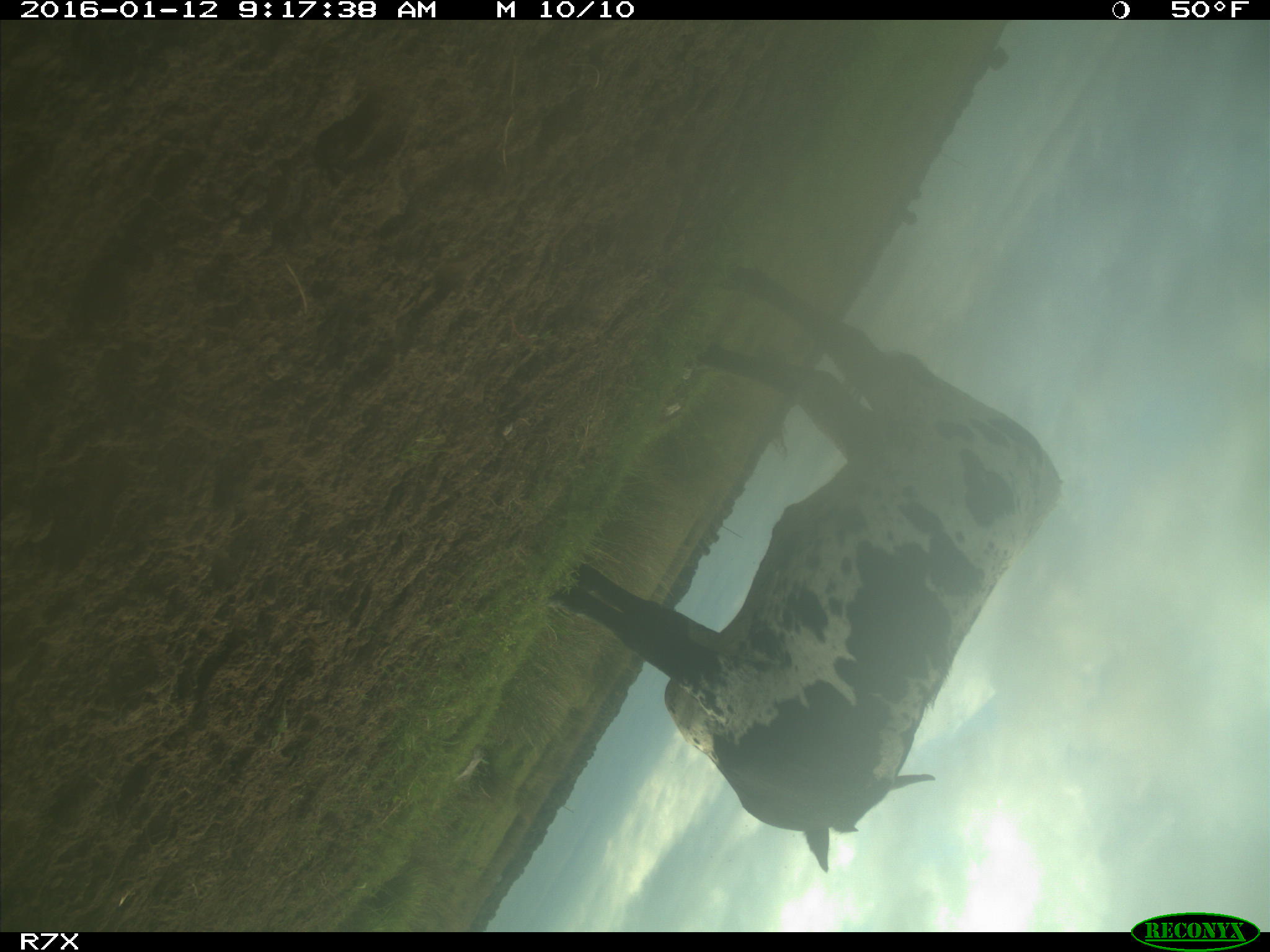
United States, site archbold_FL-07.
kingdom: Animalia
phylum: Chordata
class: Mammalia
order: Artiodactyla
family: Bovidae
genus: Bos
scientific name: Bos taurus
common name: domestic cow